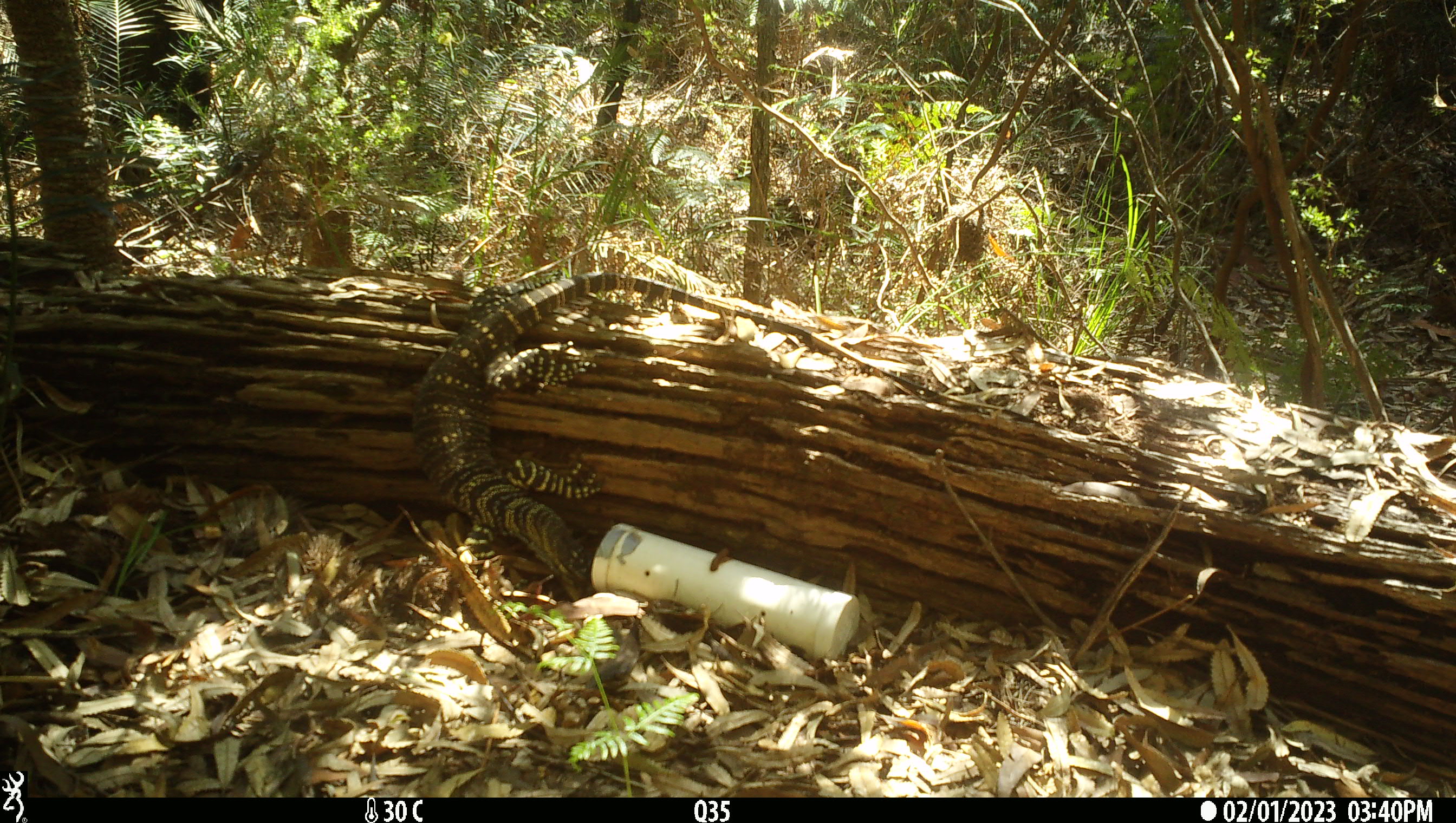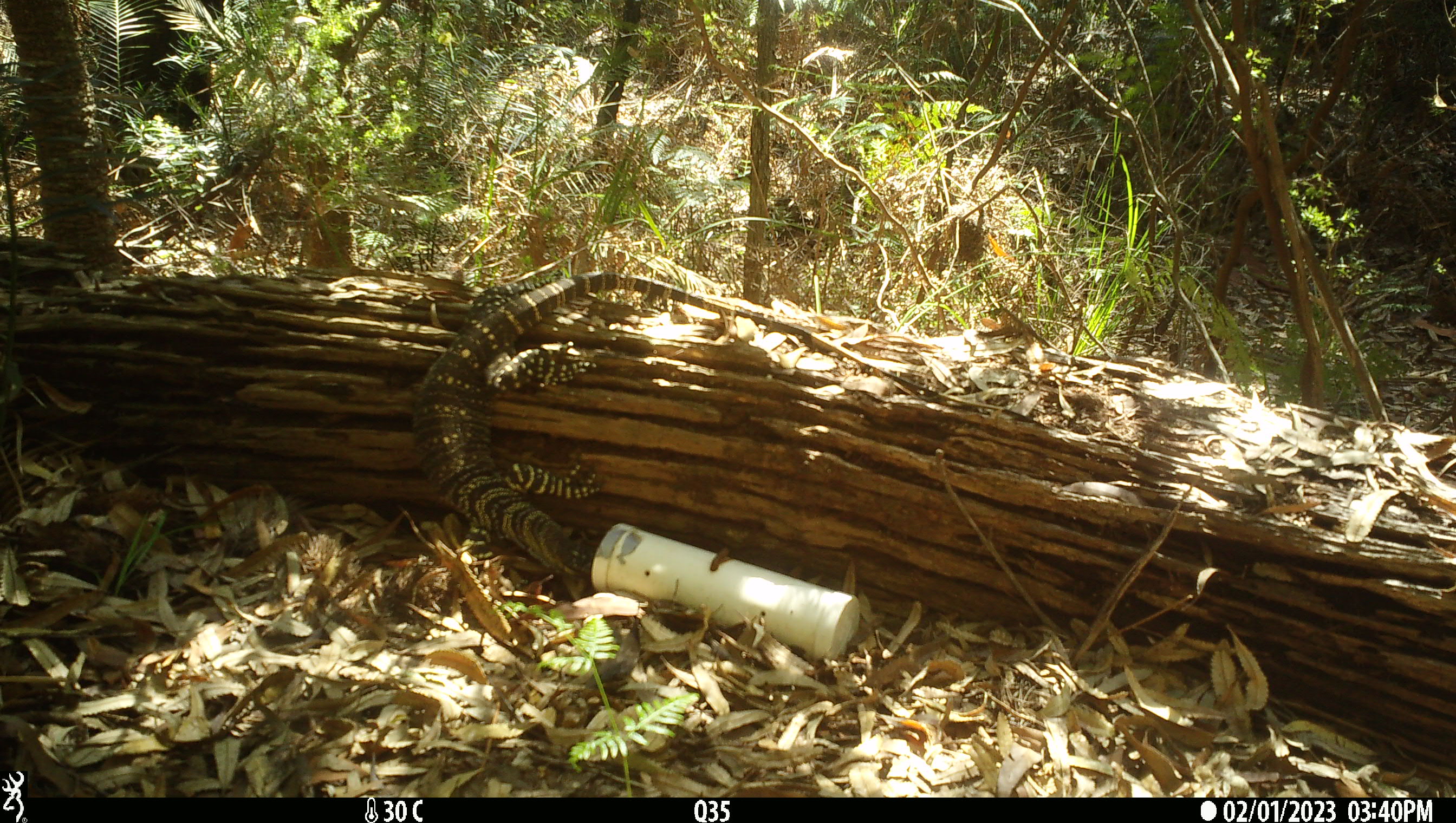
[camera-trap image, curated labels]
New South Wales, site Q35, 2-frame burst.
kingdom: Animalia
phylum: Chordata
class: Reptilia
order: Squamata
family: Varanidae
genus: Varanus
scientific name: Varanus varius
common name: lace monitor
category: goanna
Goanna (lace monitor) (Varanus varius).